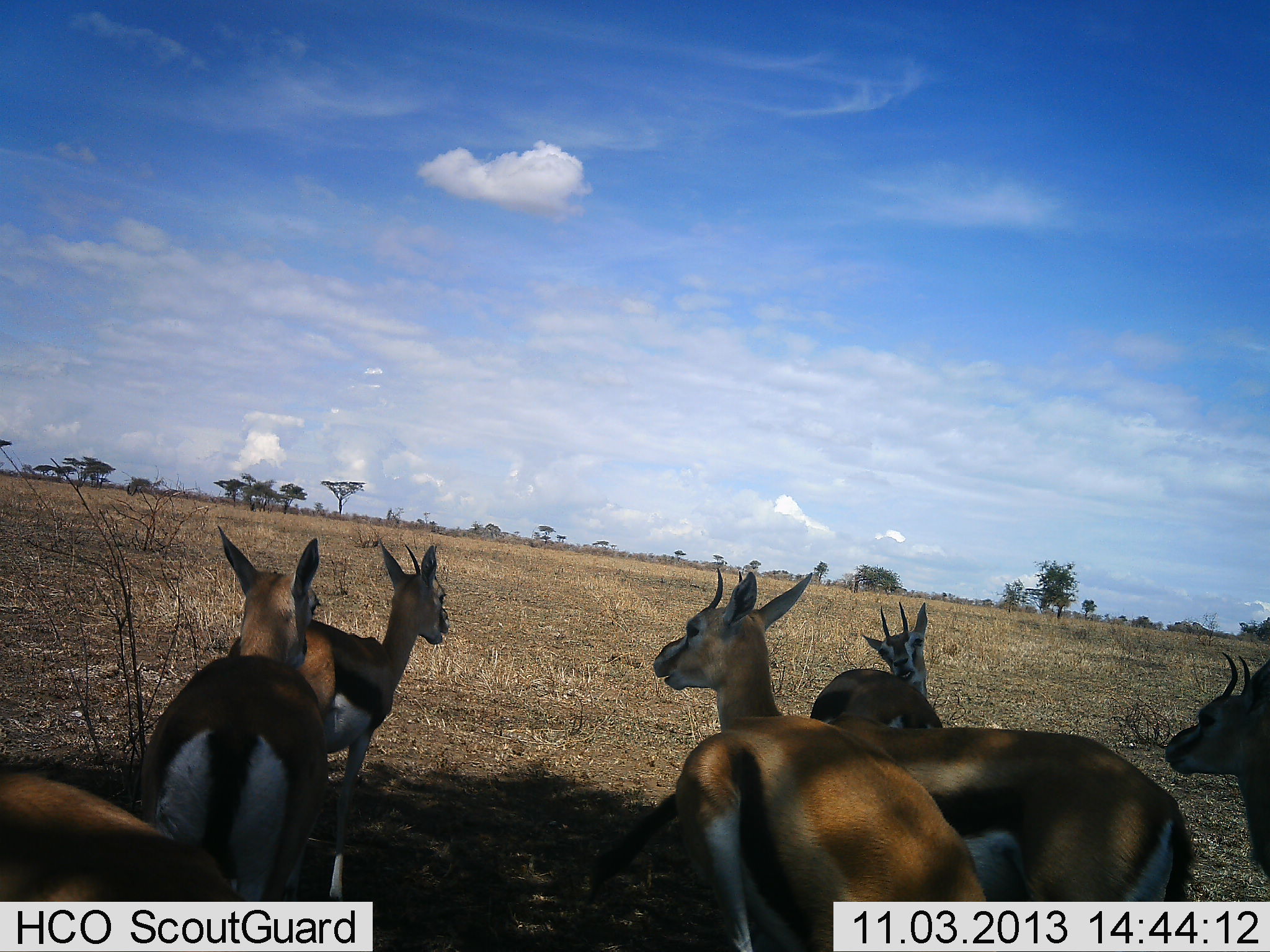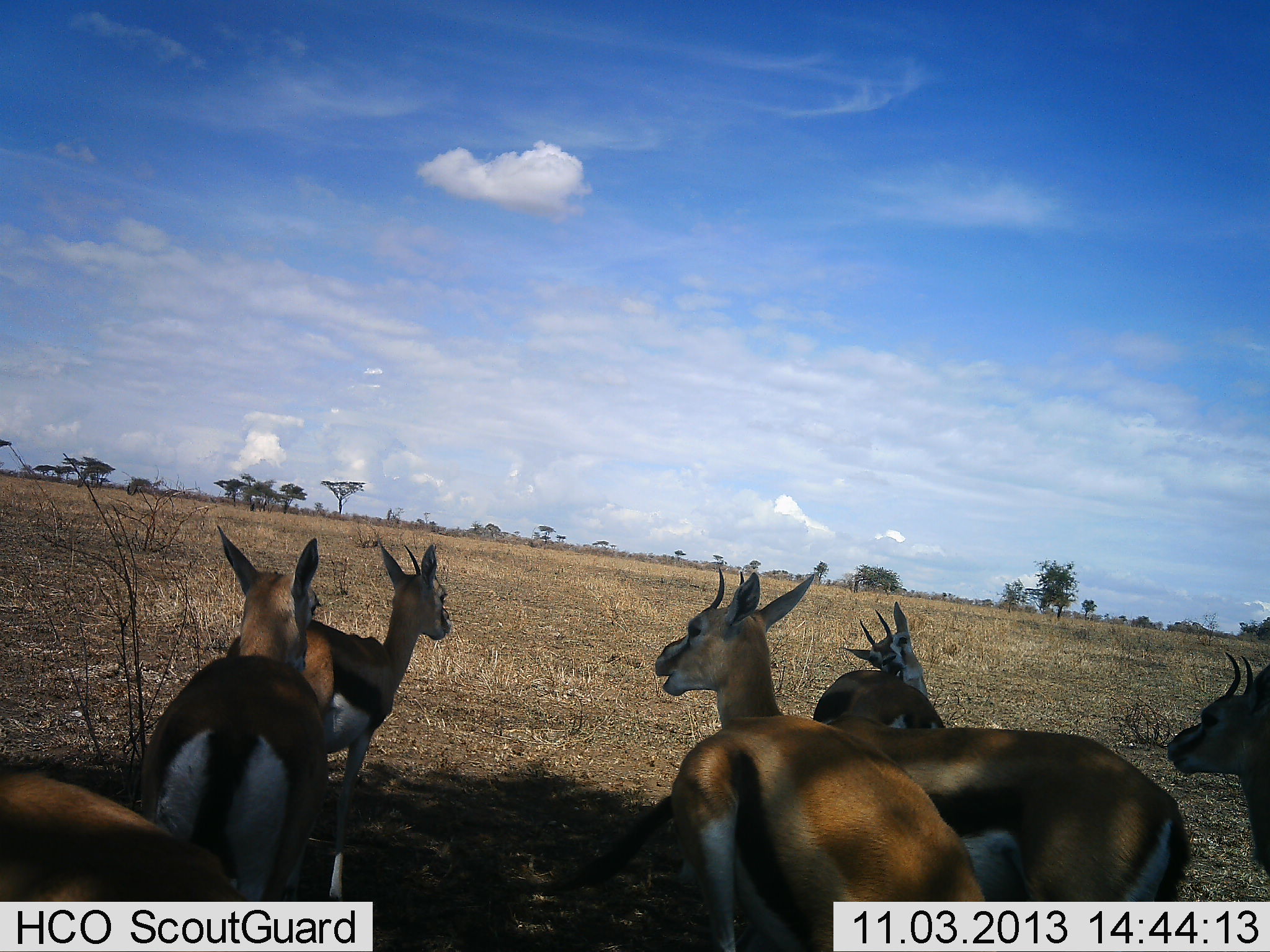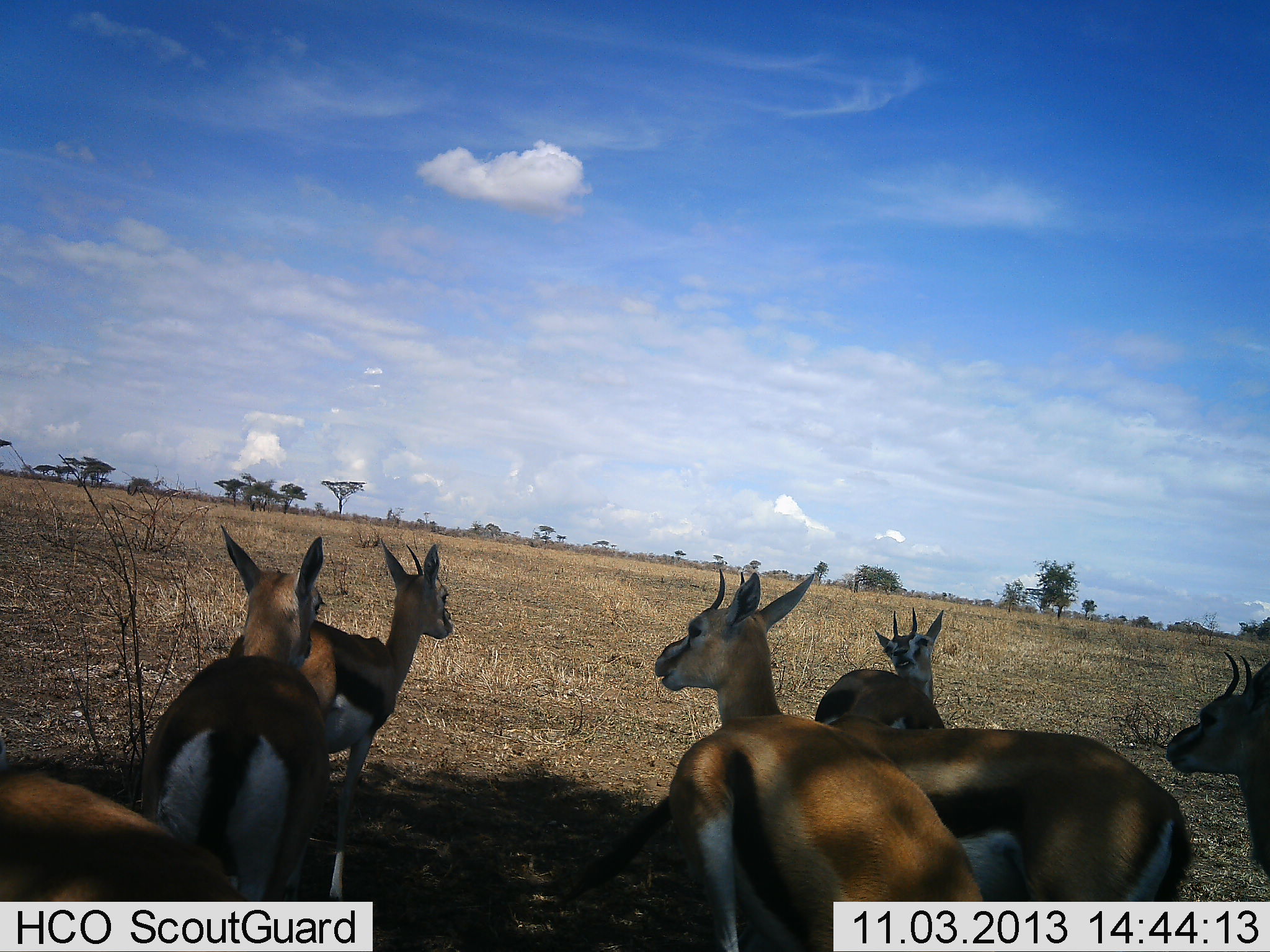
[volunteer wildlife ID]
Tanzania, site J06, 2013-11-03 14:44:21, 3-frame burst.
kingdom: Animalia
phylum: Chordata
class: Mammalia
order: Artiodactyla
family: Bovidae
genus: Eudorcas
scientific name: Eudorcas thomsonii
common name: thomson's gazelle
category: gazellethomsons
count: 7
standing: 100%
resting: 10%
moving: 0%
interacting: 0%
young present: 0%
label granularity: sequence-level